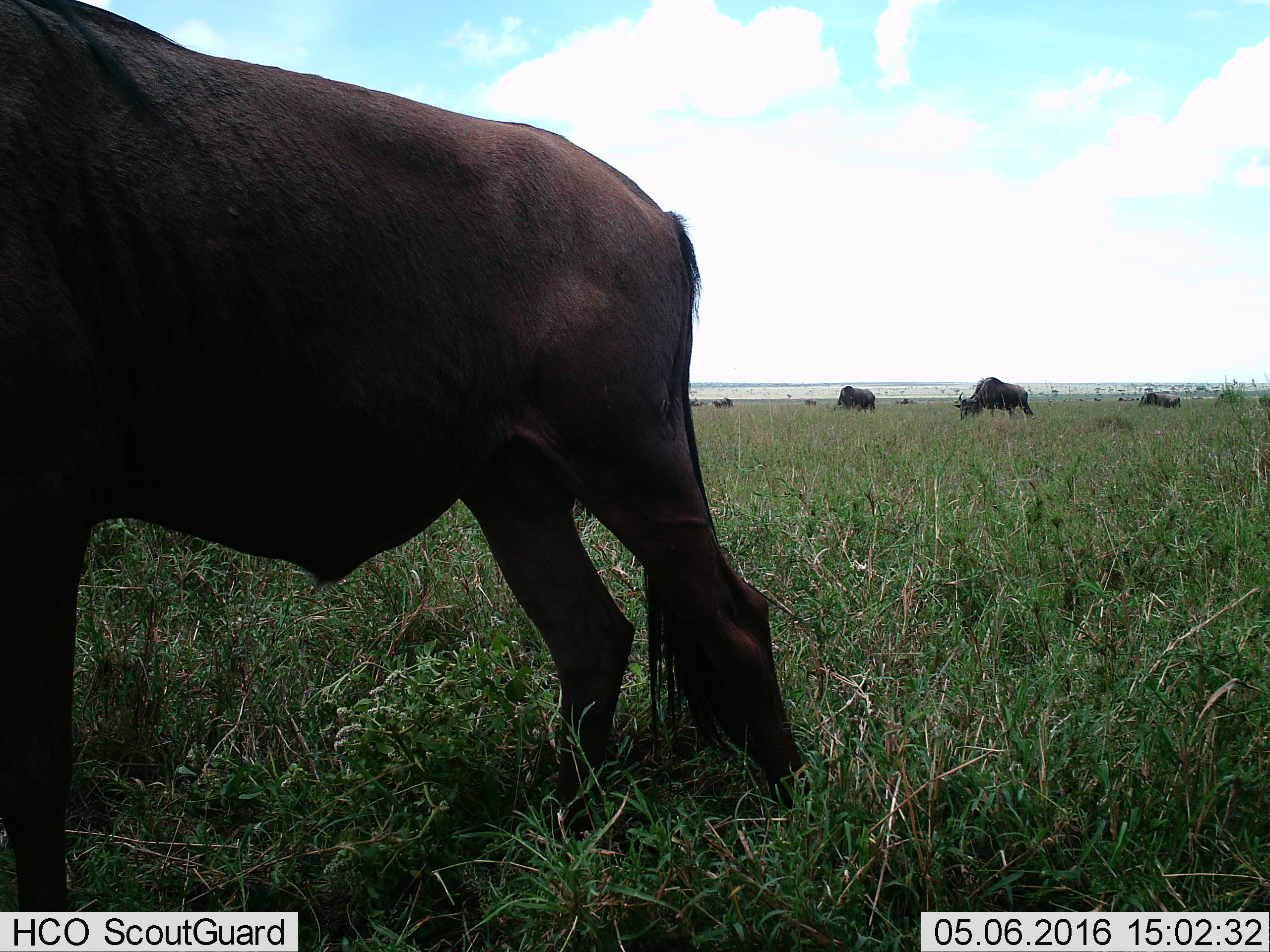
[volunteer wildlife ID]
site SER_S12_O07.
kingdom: Animalia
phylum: Chordata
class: Mammalia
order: Artiodactyla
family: Bovidae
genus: Connochaetes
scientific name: Connochaetes taurinus taurinus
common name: blue wildebeest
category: wildebeestblue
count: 8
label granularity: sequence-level